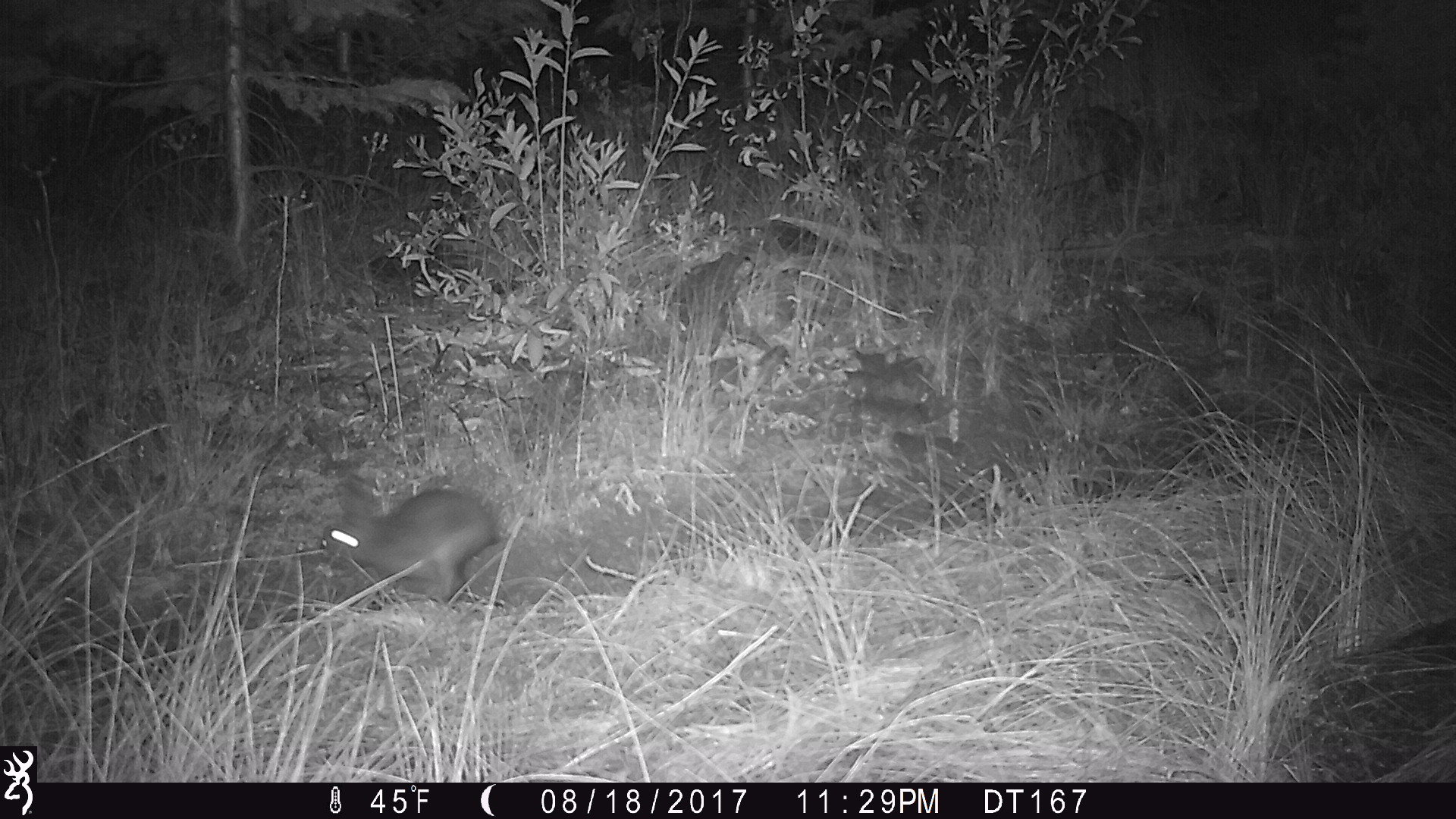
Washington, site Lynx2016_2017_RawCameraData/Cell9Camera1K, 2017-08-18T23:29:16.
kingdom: Animalia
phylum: Chordata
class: Mammalia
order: Lagomorpha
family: Leporidae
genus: Lepus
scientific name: Lepus americanus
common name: snowshoe hare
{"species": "Lepus americanus (snowshoe hare)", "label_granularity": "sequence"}